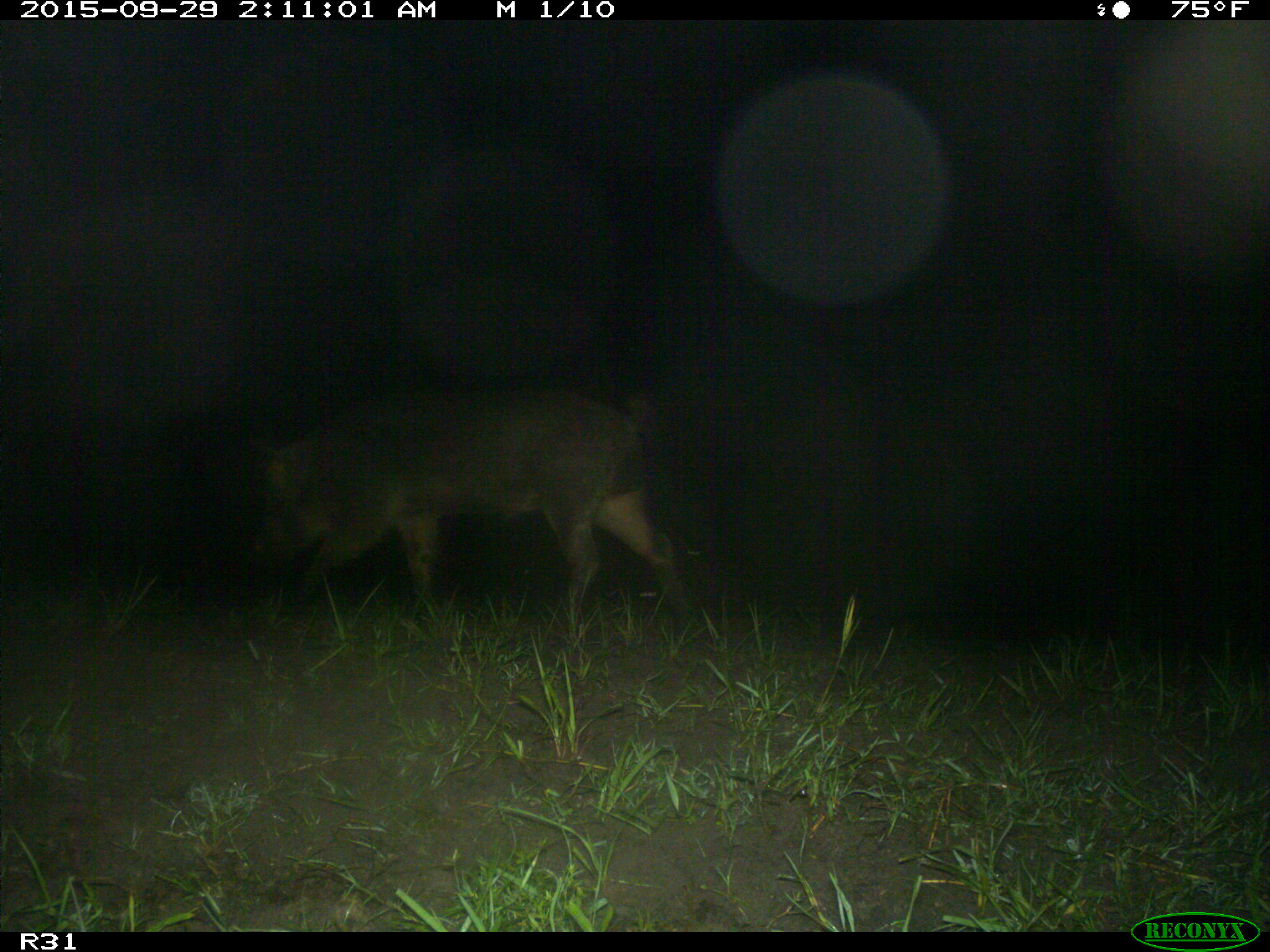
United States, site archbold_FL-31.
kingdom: Animalia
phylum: Chordata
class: Mammalia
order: Artiodactyla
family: Suidae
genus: Sus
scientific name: Sus scrofa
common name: wild boar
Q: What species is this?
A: Sus scrofa (wild boar).